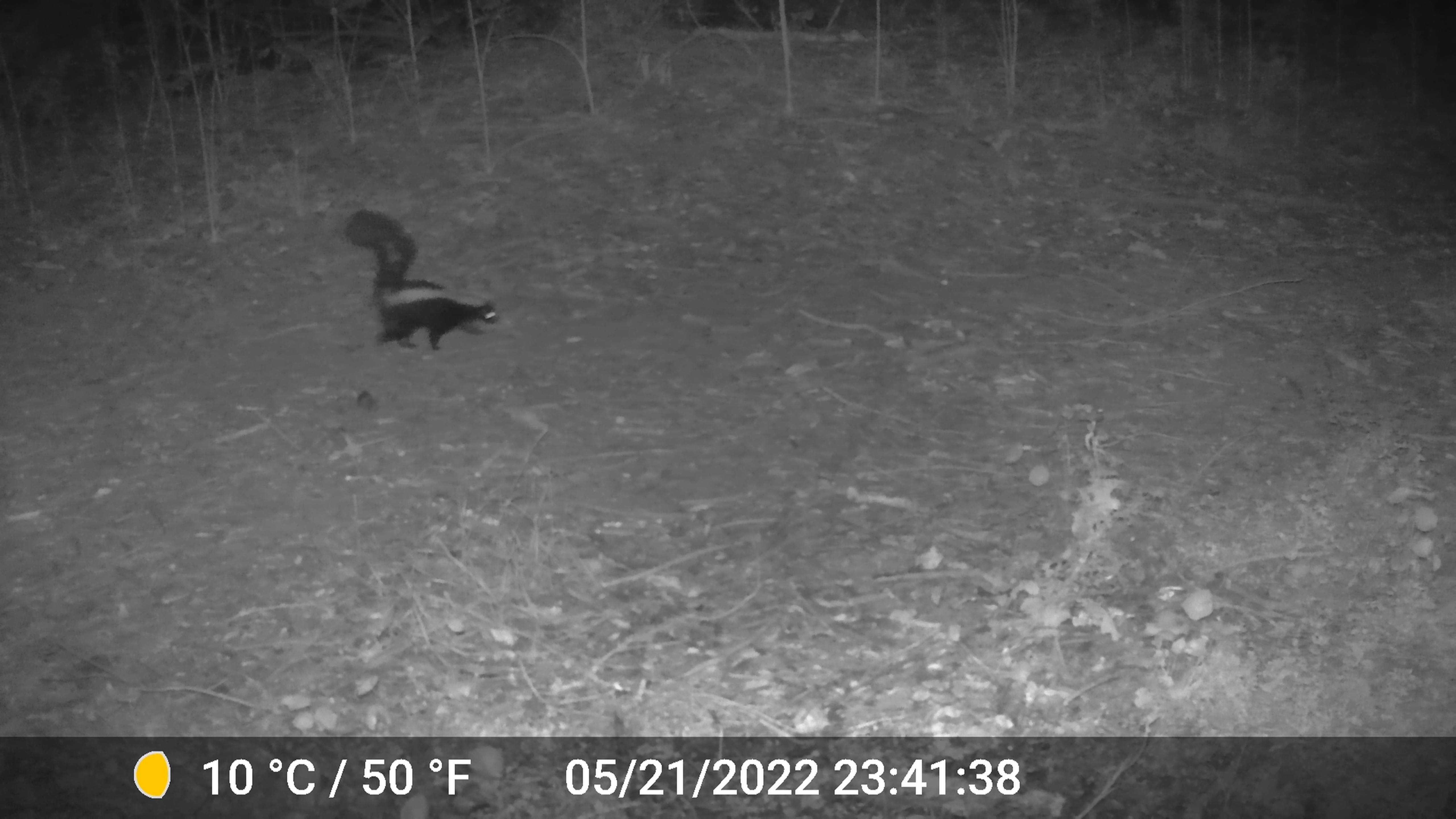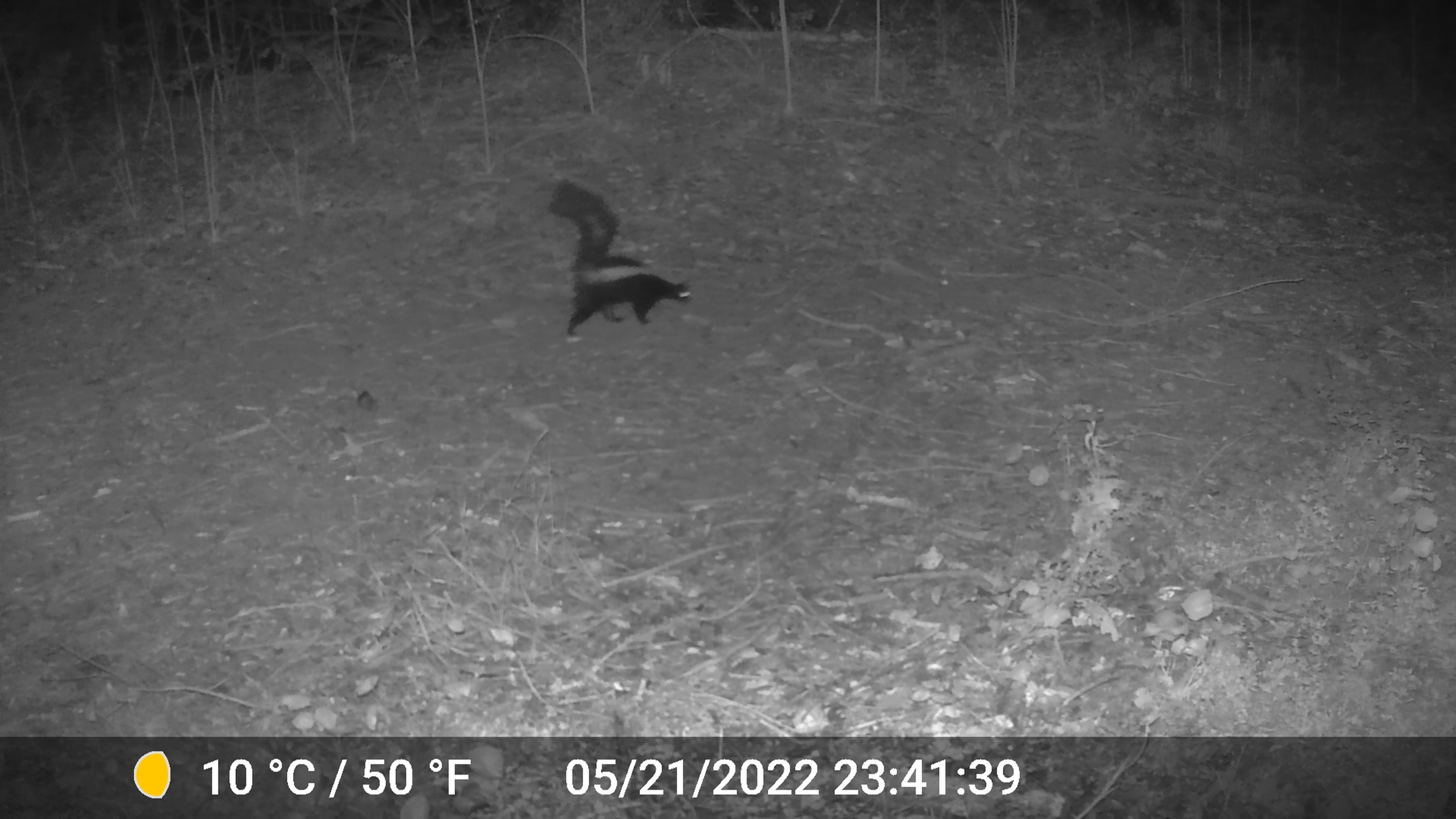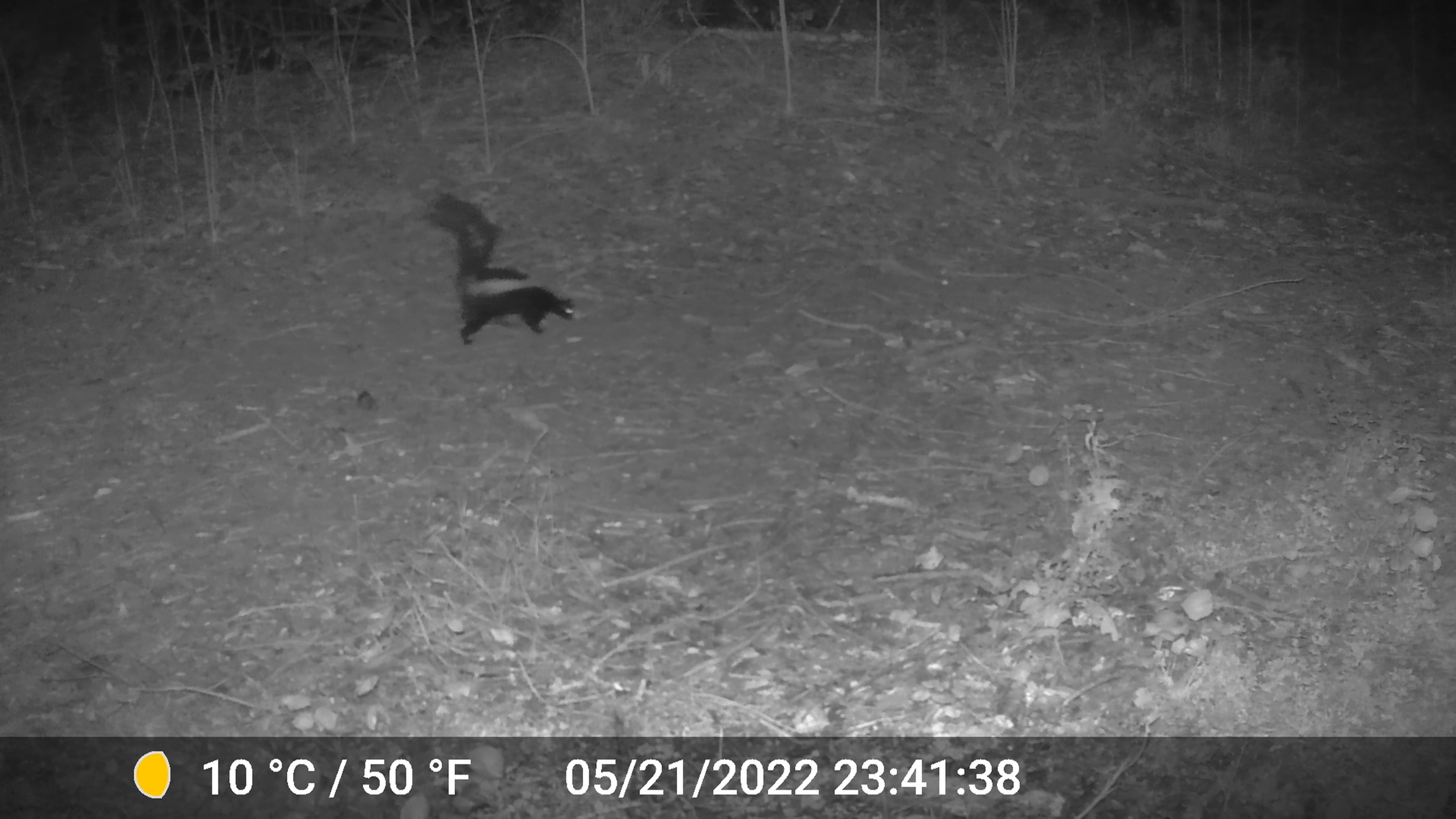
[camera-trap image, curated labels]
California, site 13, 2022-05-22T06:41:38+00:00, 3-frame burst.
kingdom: Animalia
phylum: Chordata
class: Mammalia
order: Carnivora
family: Mephitidae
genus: Mephitis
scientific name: Mephitis mephitis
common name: striped skunk